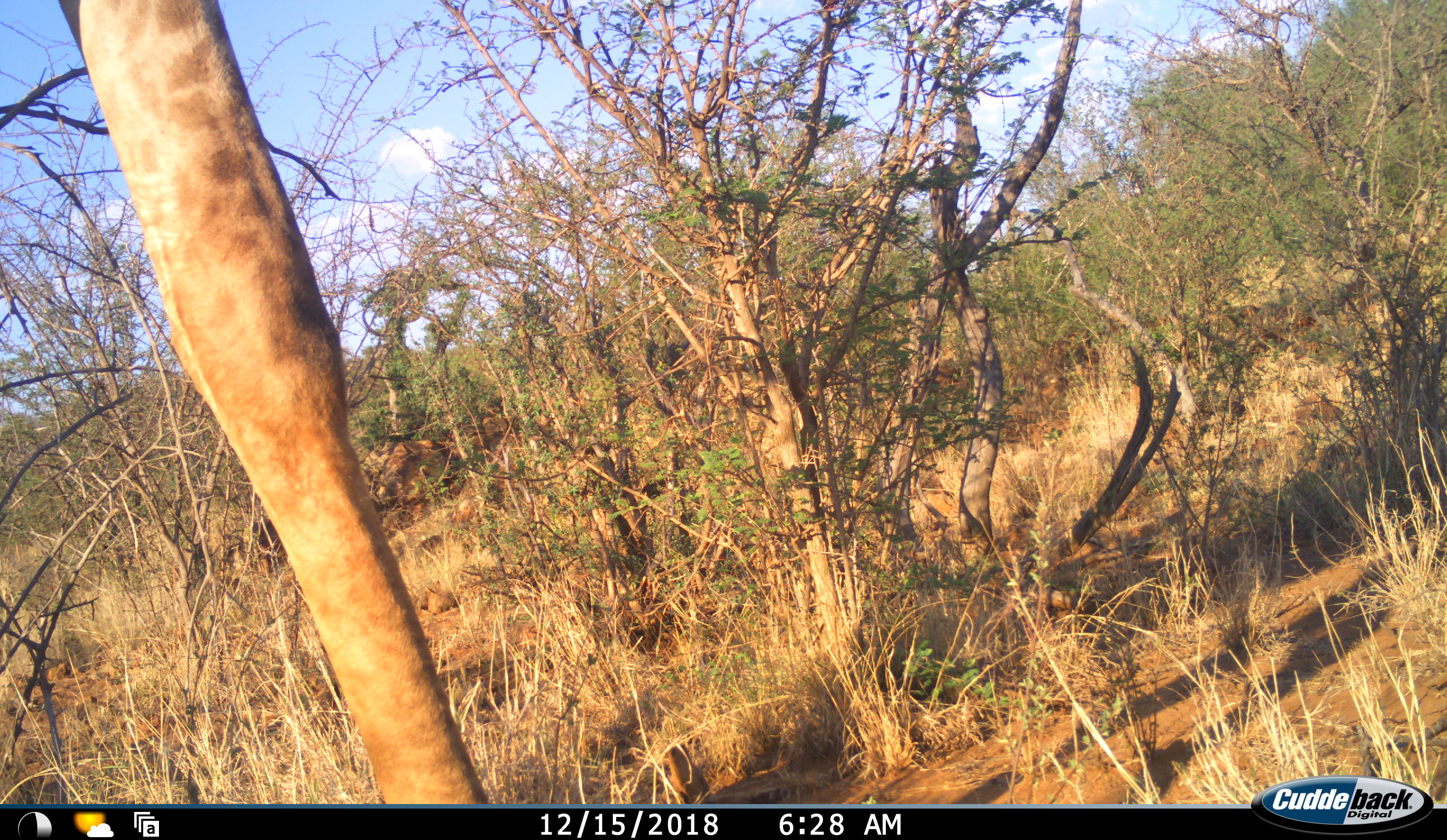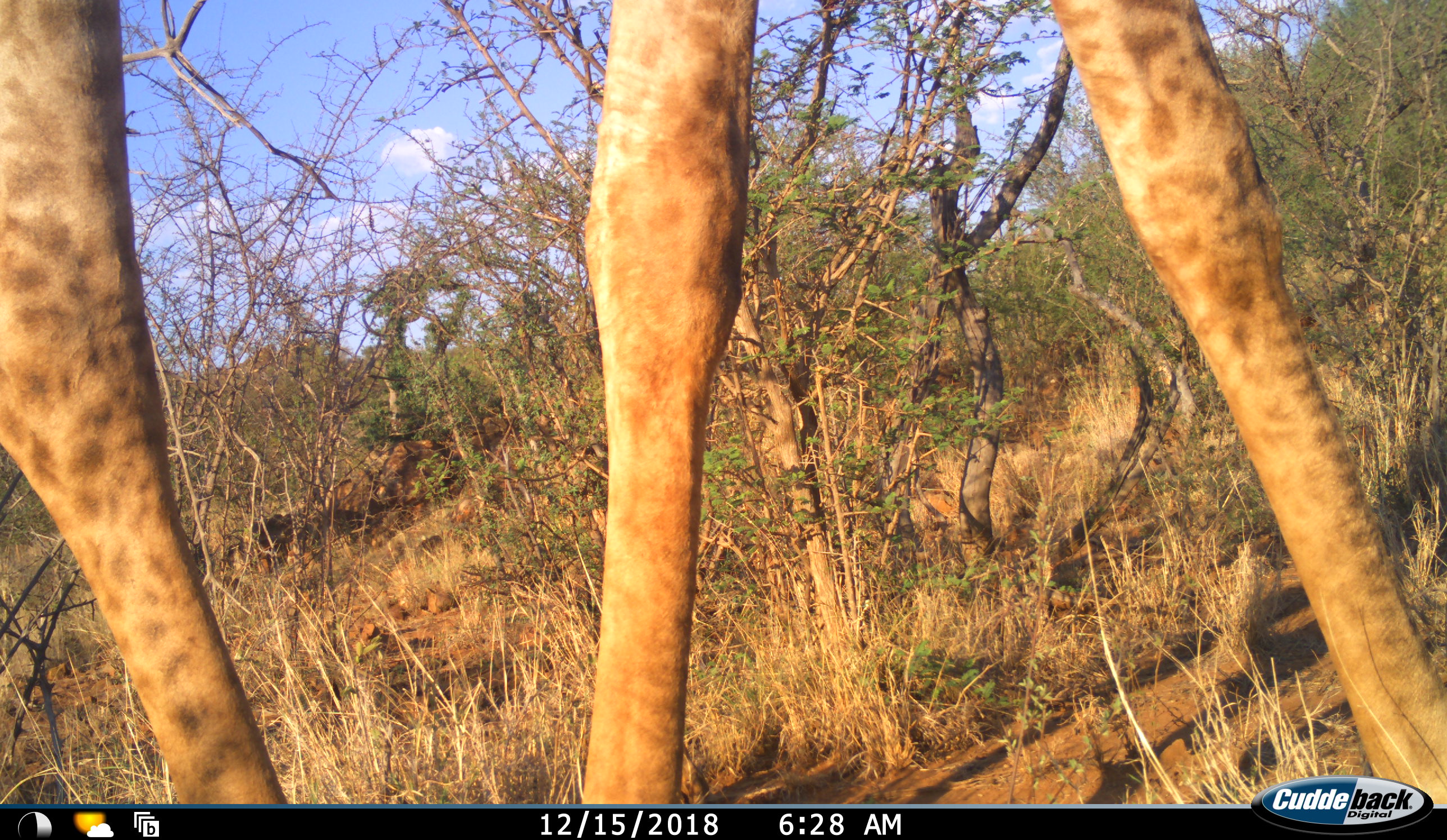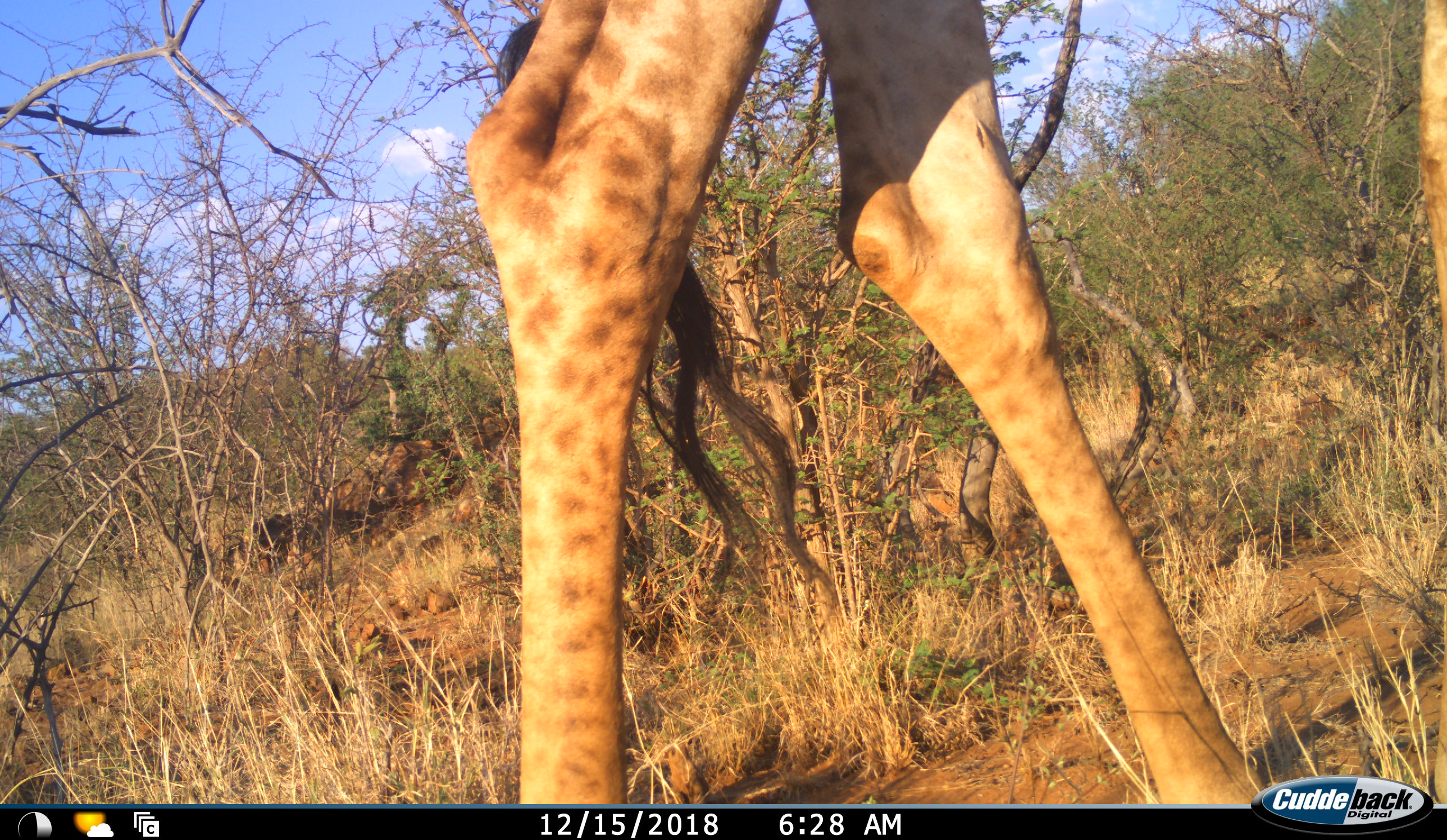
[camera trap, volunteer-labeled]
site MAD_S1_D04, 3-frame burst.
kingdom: Animalia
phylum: Chordata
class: Mammalia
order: Artiodactyla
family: Giraffidae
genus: Giraffa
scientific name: Giraffa camelopardalis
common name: giraffe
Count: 1.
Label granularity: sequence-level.